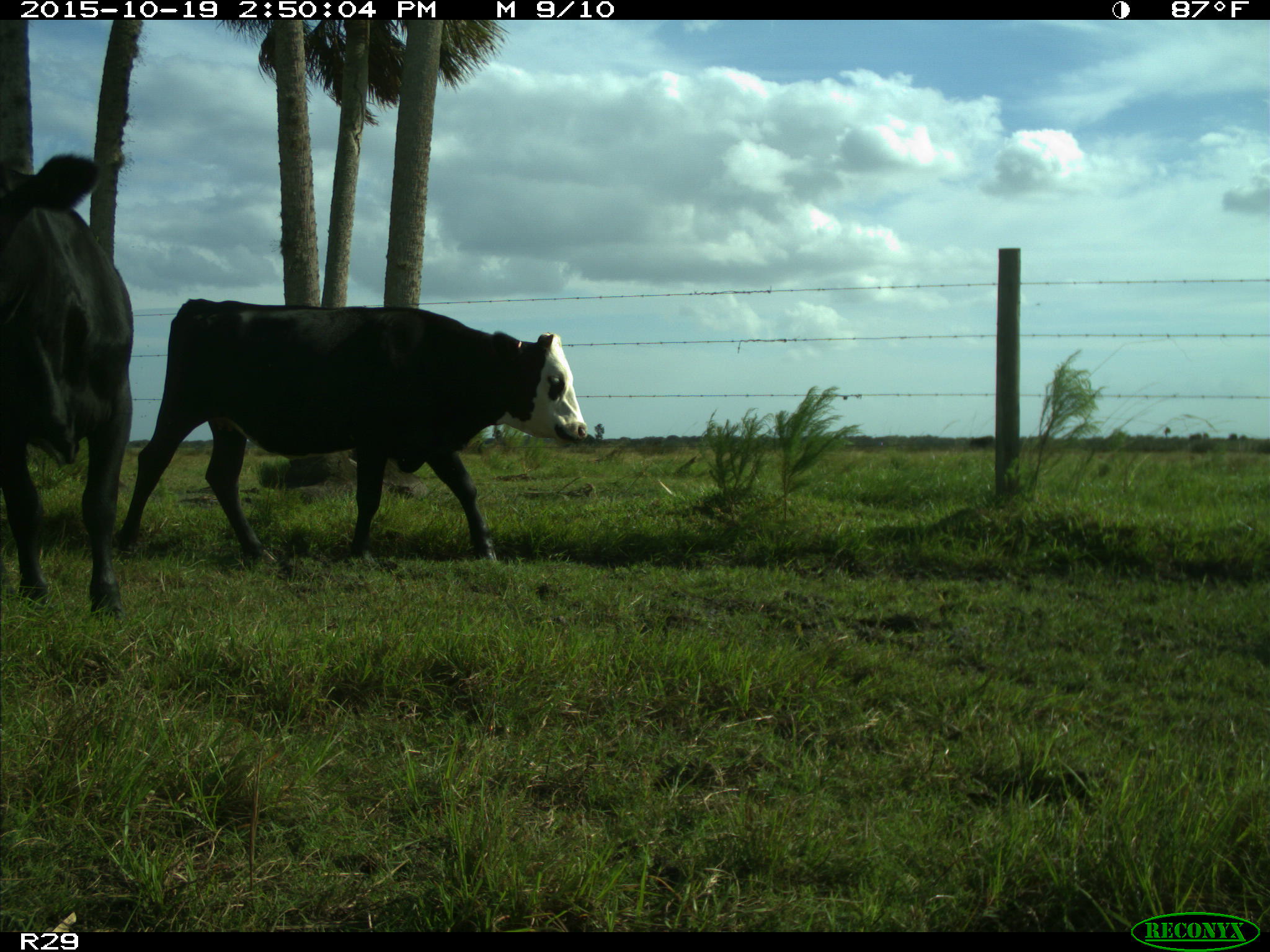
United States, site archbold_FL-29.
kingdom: Animalia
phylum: Chordata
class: Mammalia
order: Artiodactyla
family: Bovidae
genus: Bos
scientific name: Bos taurus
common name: domestic cow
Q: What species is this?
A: Bos taurus (domestic cow).